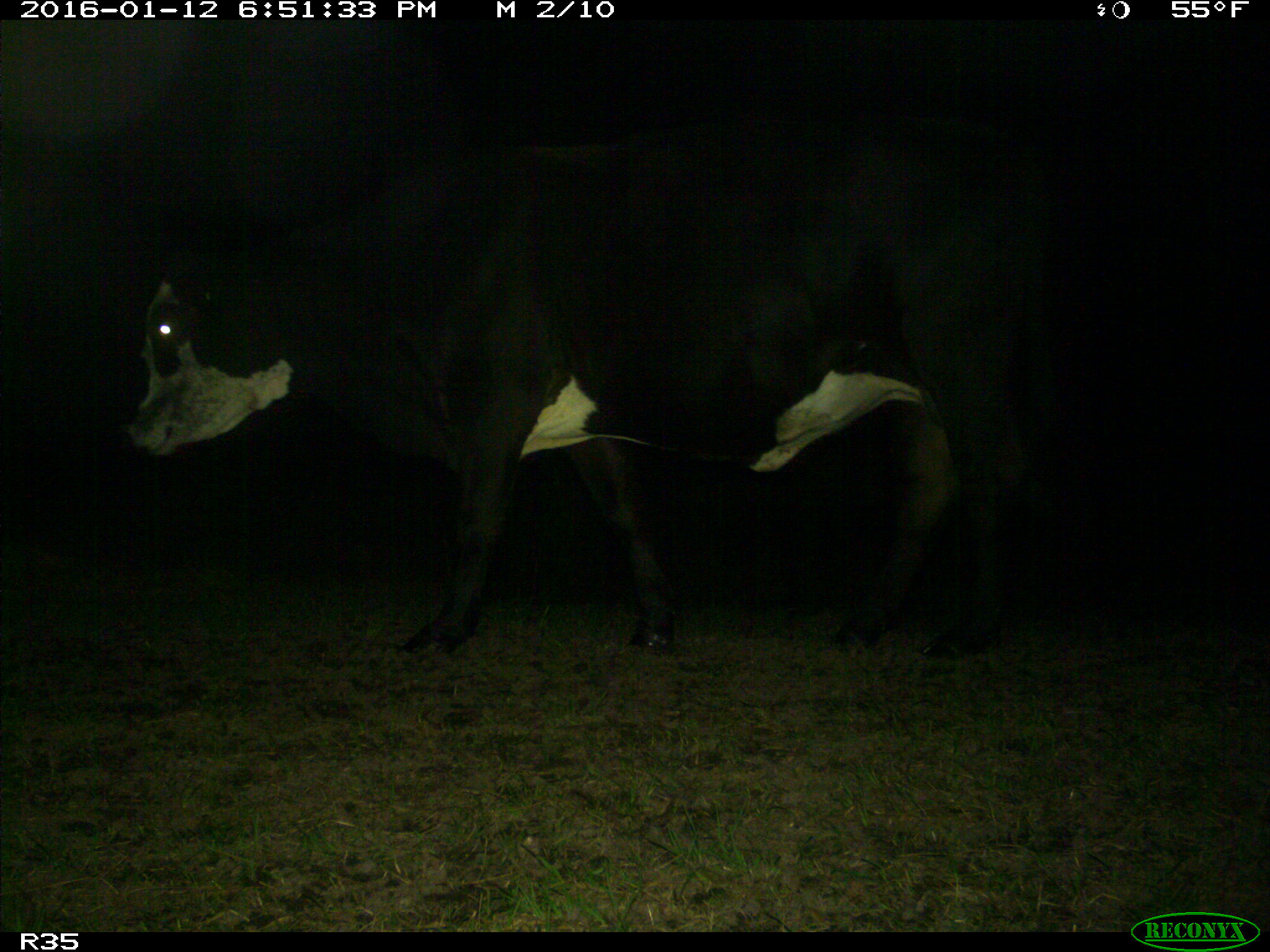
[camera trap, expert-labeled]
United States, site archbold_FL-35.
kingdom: Animalia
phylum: Chordata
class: Mammalia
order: Artiodactyla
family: Bovidae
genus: Bos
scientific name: Bos taurus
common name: domestic cow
Bos taurus (domestic cow).